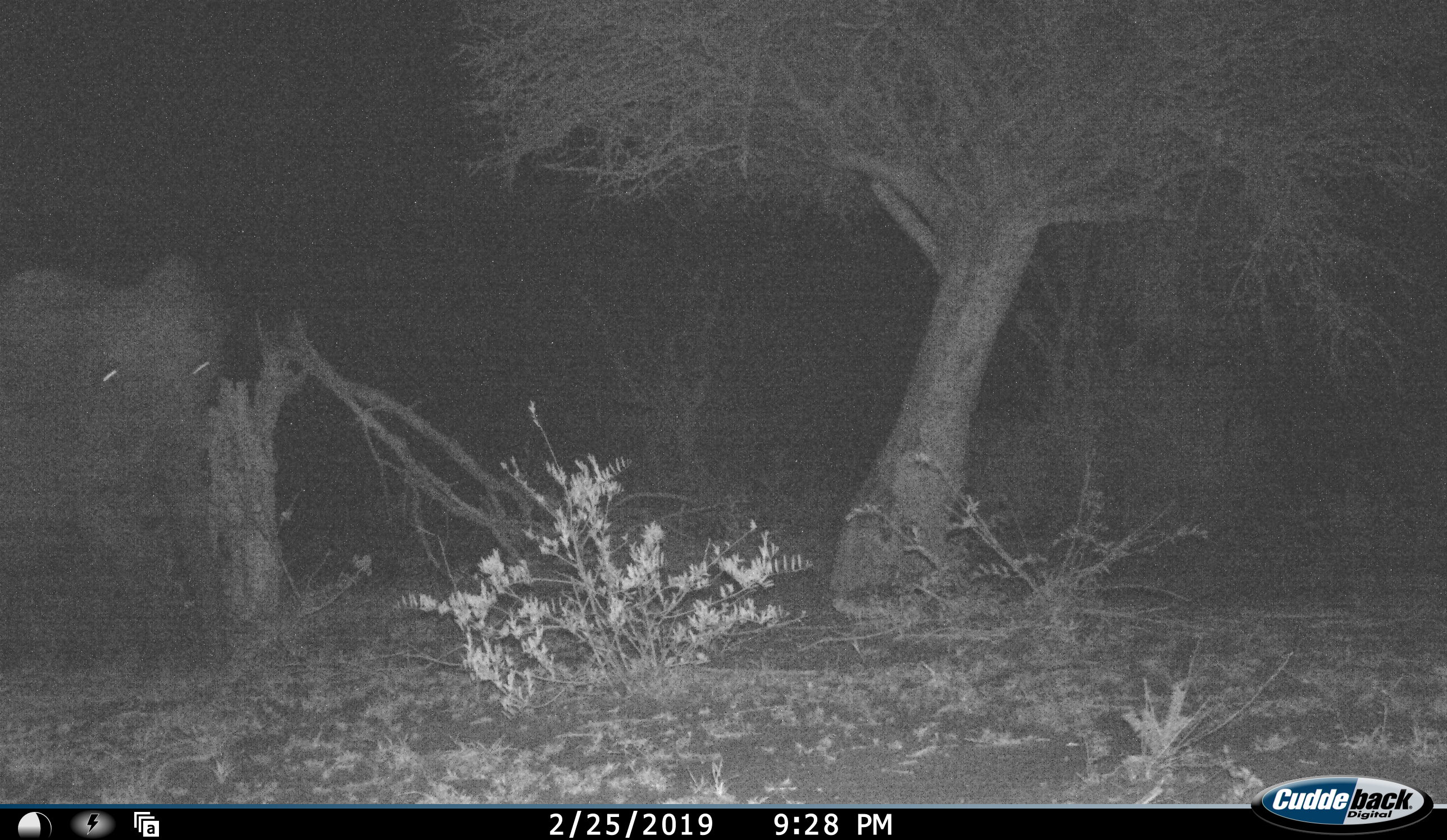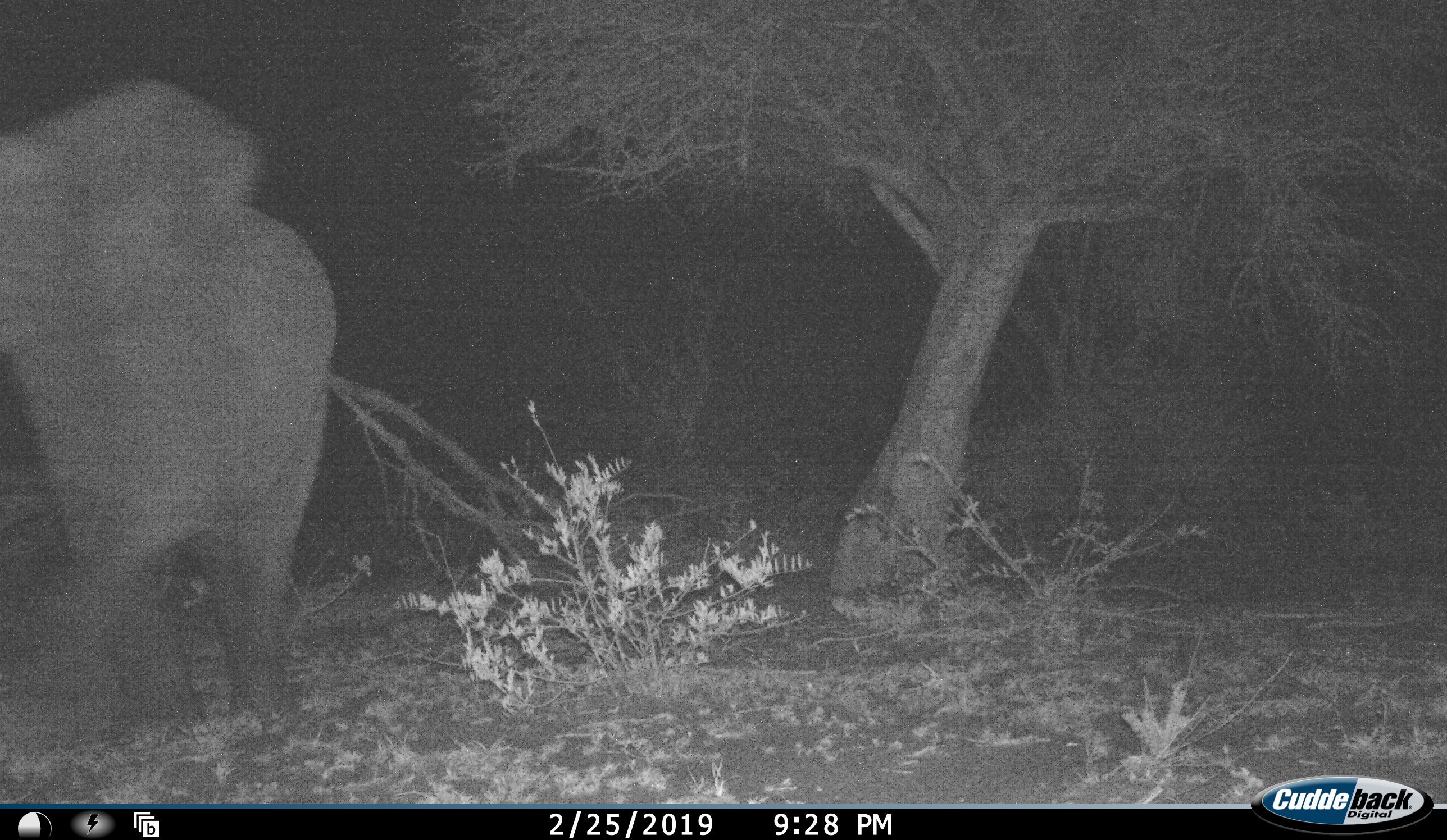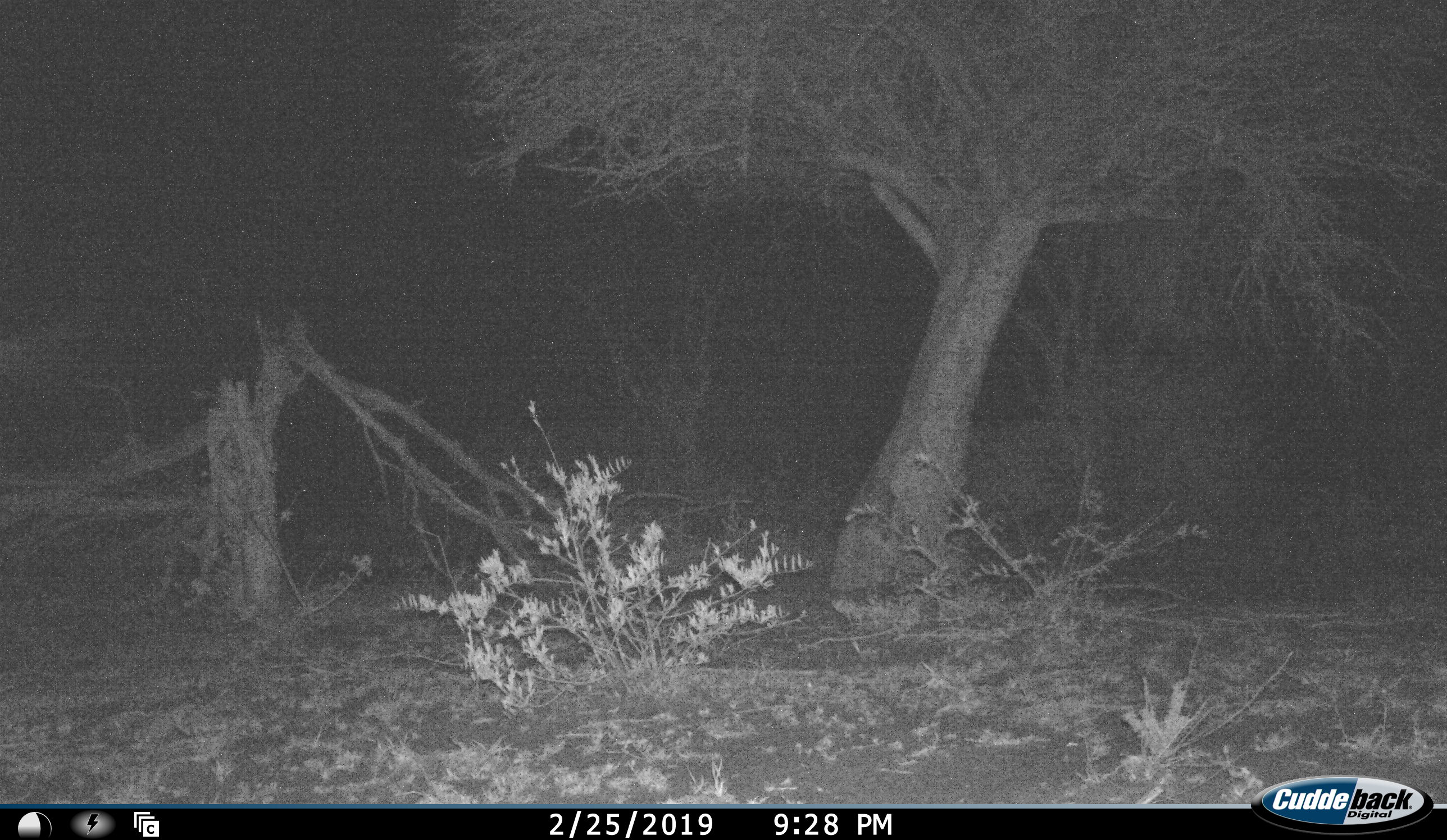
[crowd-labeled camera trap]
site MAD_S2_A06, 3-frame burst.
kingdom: Animalia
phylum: Chordata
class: Mammalia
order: Proboscidea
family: Elephantidae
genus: Loxodonta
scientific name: Loxodonta africana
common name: african bush elephant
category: elephant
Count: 1.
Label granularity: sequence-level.